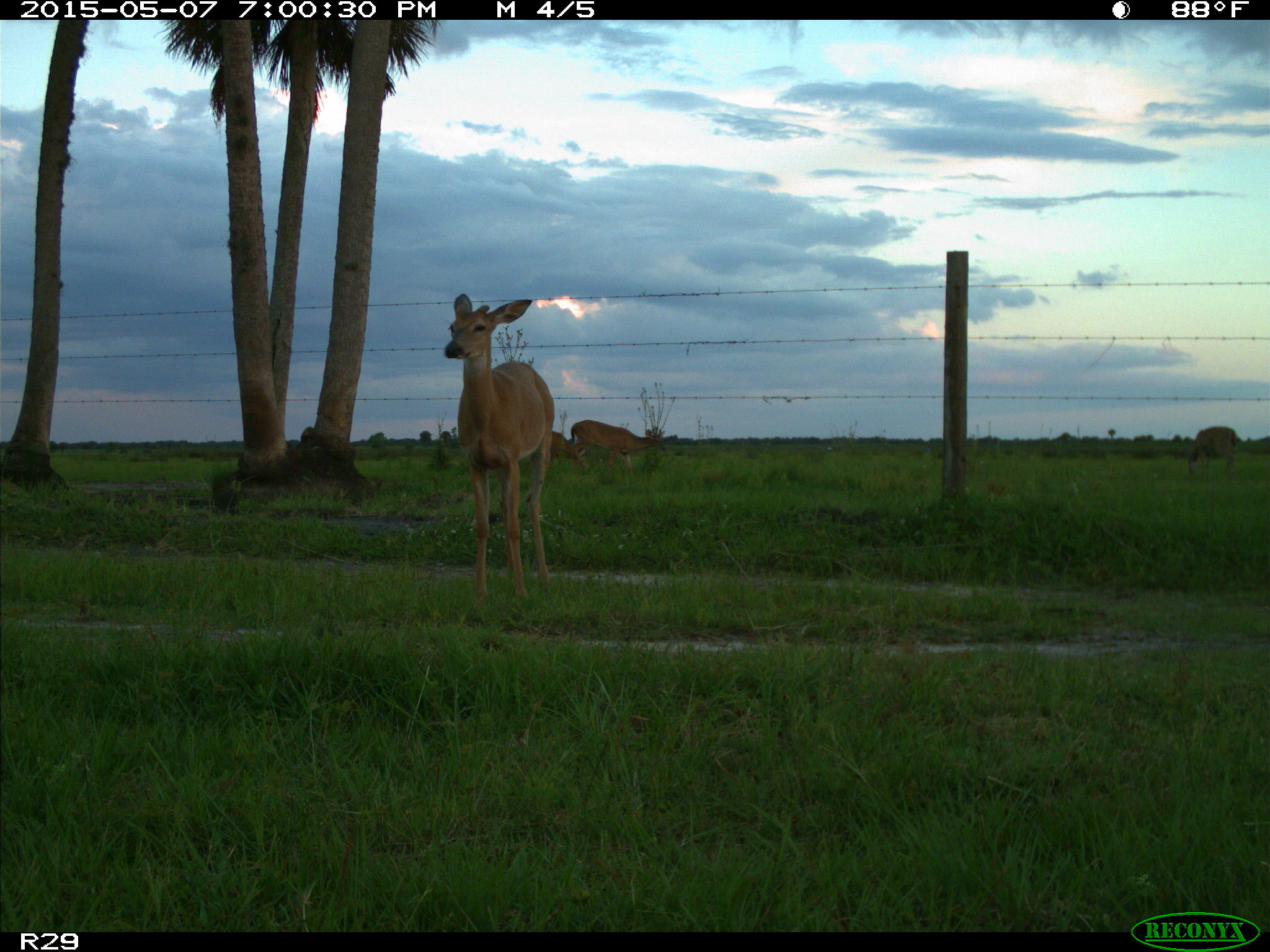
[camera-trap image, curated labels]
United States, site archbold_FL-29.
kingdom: Animalia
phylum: Chordata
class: Mammalia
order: Artiodactyla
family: Cervidae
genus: Odocoileus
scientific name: Odocoileus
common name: deer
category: unidentified deer